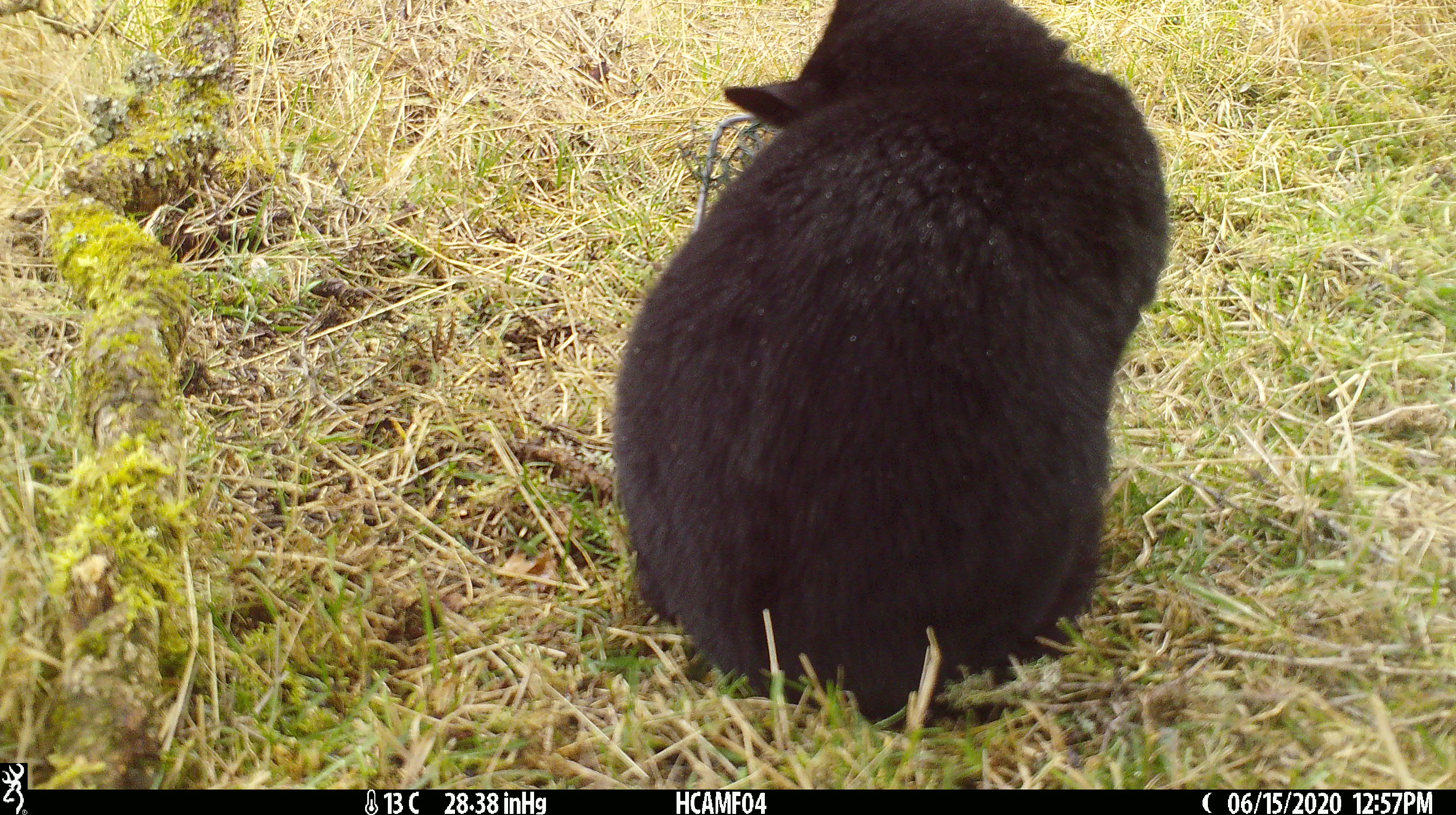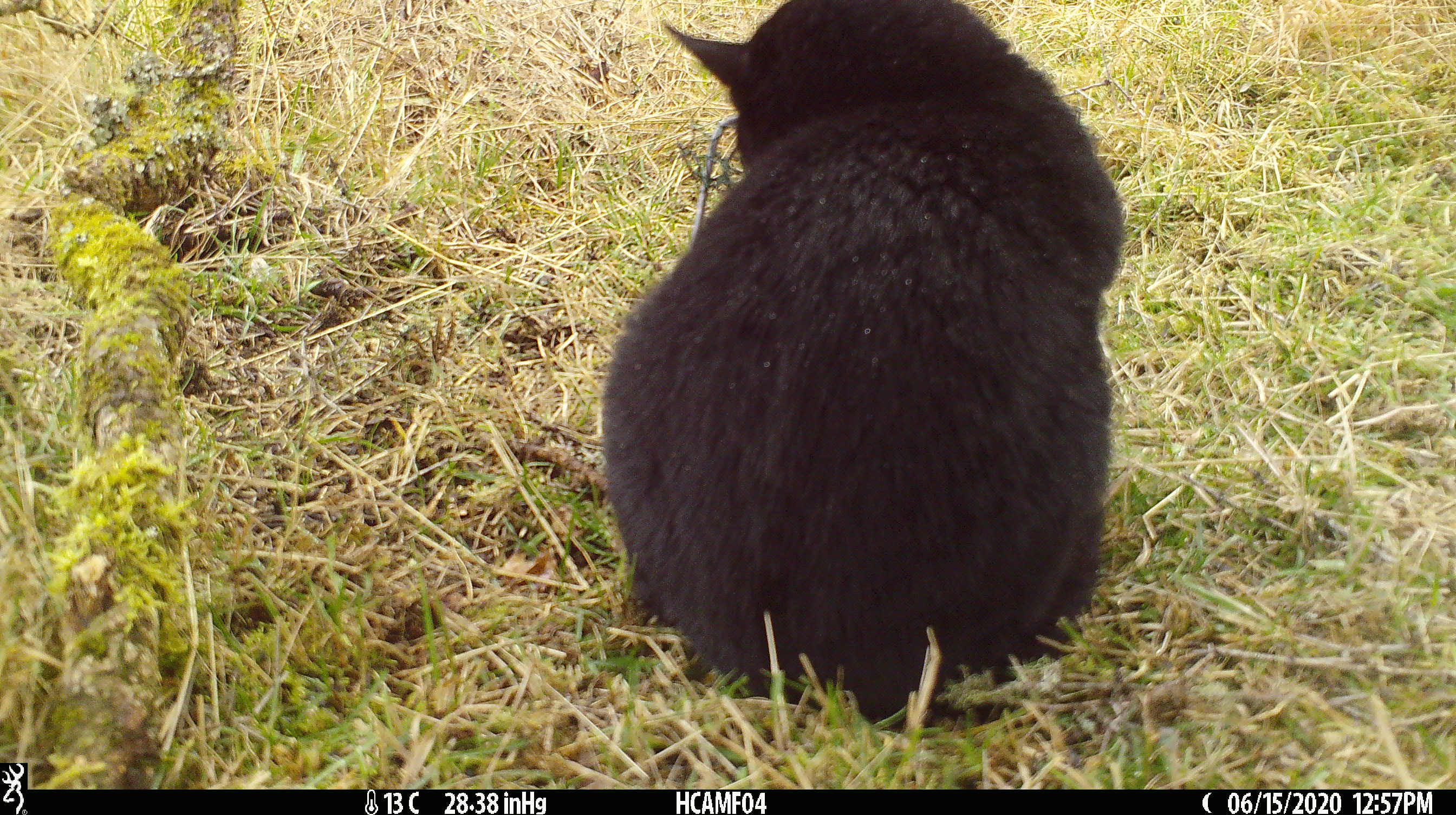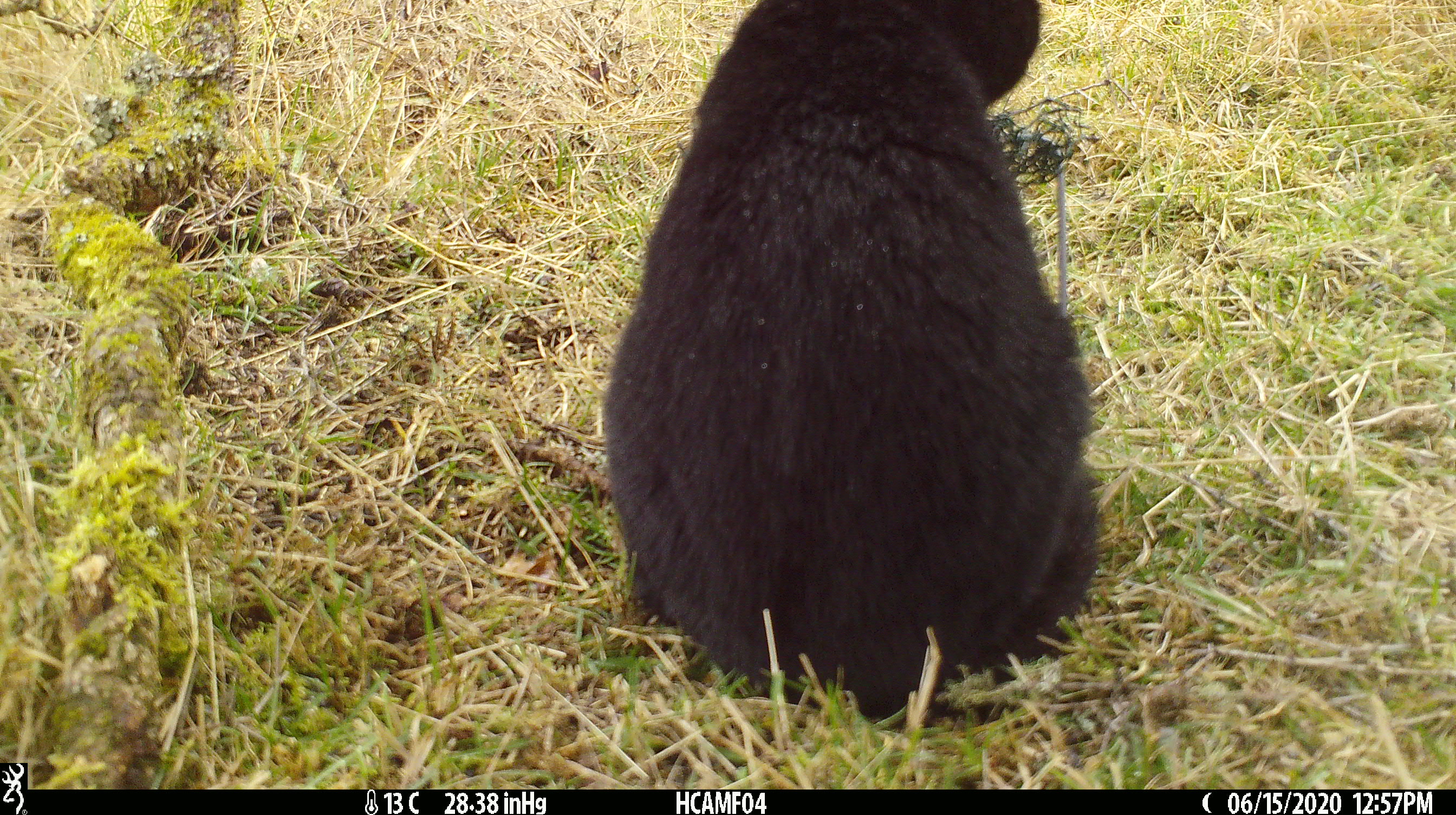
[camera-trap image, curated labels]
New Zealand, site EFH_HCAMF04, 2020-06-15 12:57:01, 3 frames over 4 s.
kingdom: Animalia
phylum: Chordata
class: Mammalia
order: Carnivora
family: Felidae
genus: Felis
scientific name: Felis catus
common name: domestic cat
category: cat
Cat (domestic cat) (Felis catus).